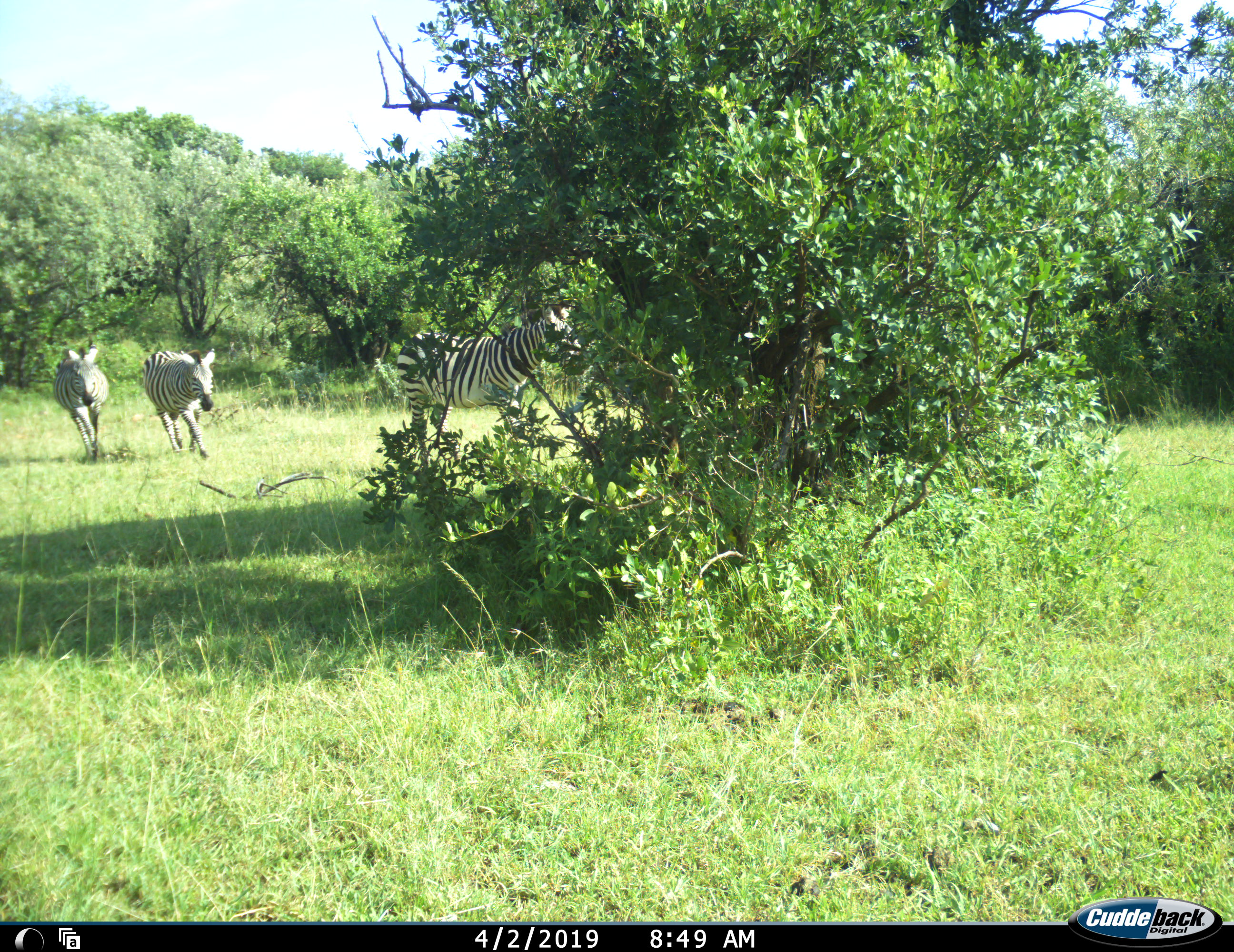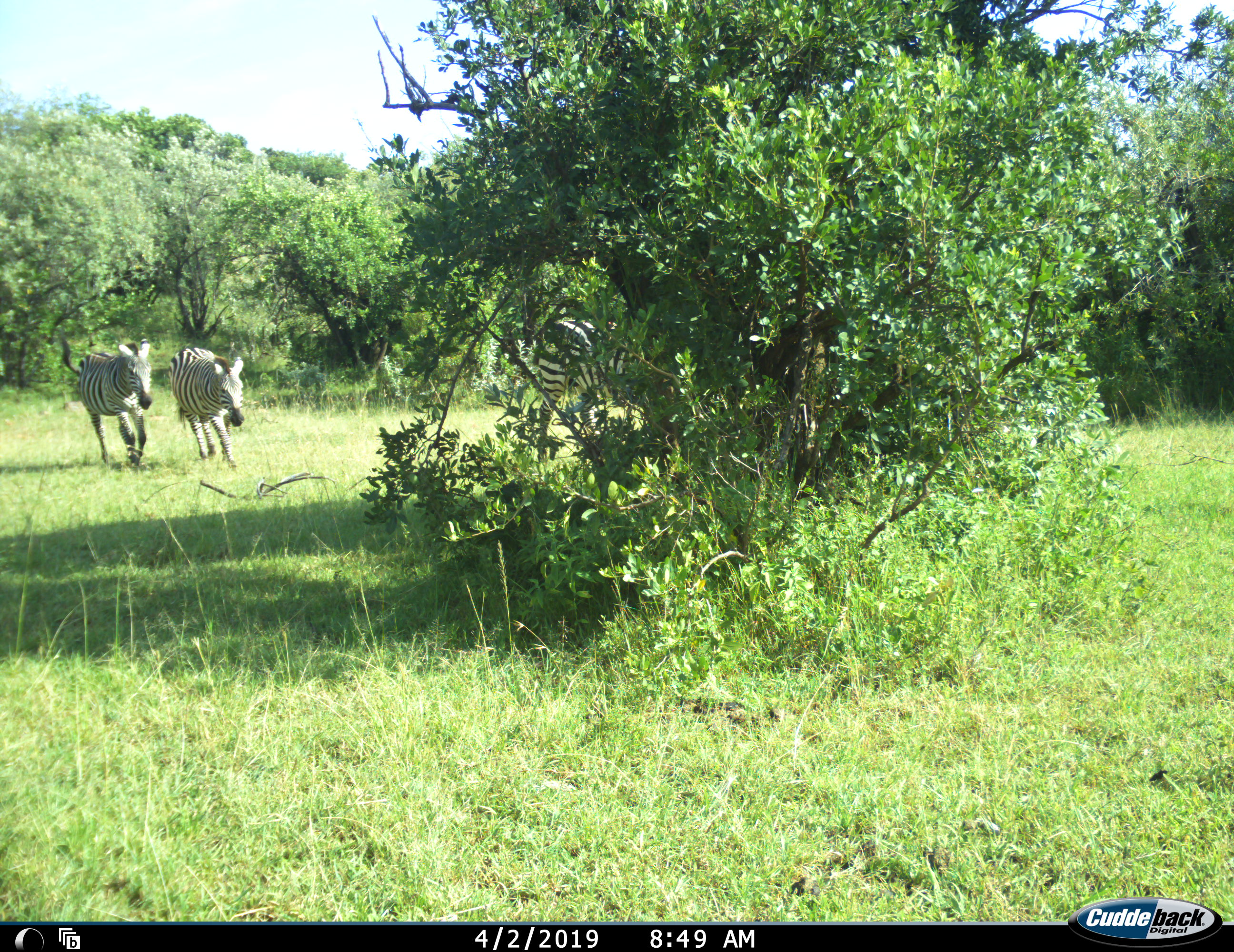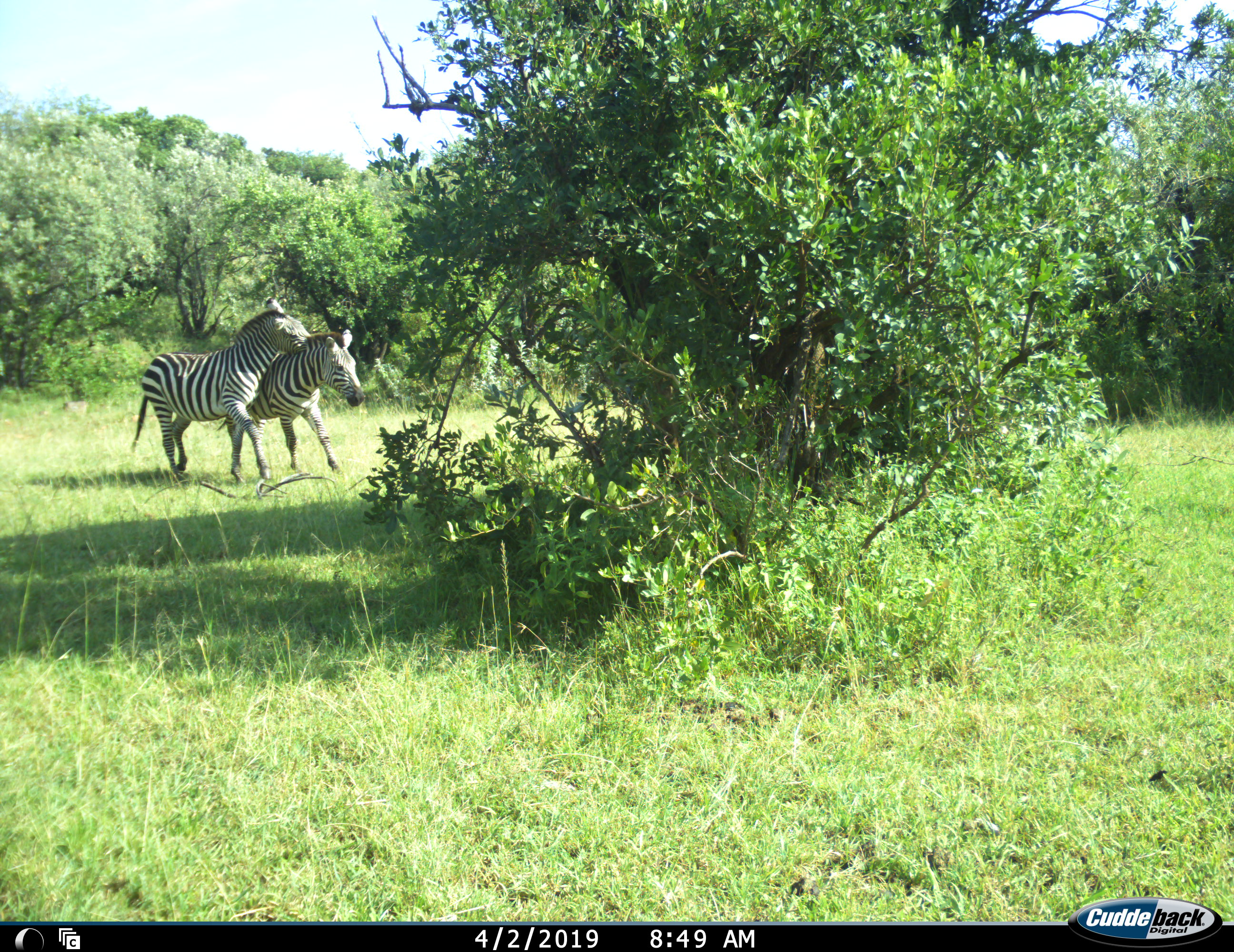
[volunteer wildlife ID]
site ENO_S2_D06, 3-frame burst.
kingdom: Animalia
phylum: Chordata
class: Mammalia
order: Perissodactyla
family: Equidae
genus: Equus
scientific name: Equus quagga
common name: plains zebra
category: zebraplains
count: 3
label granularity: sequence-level